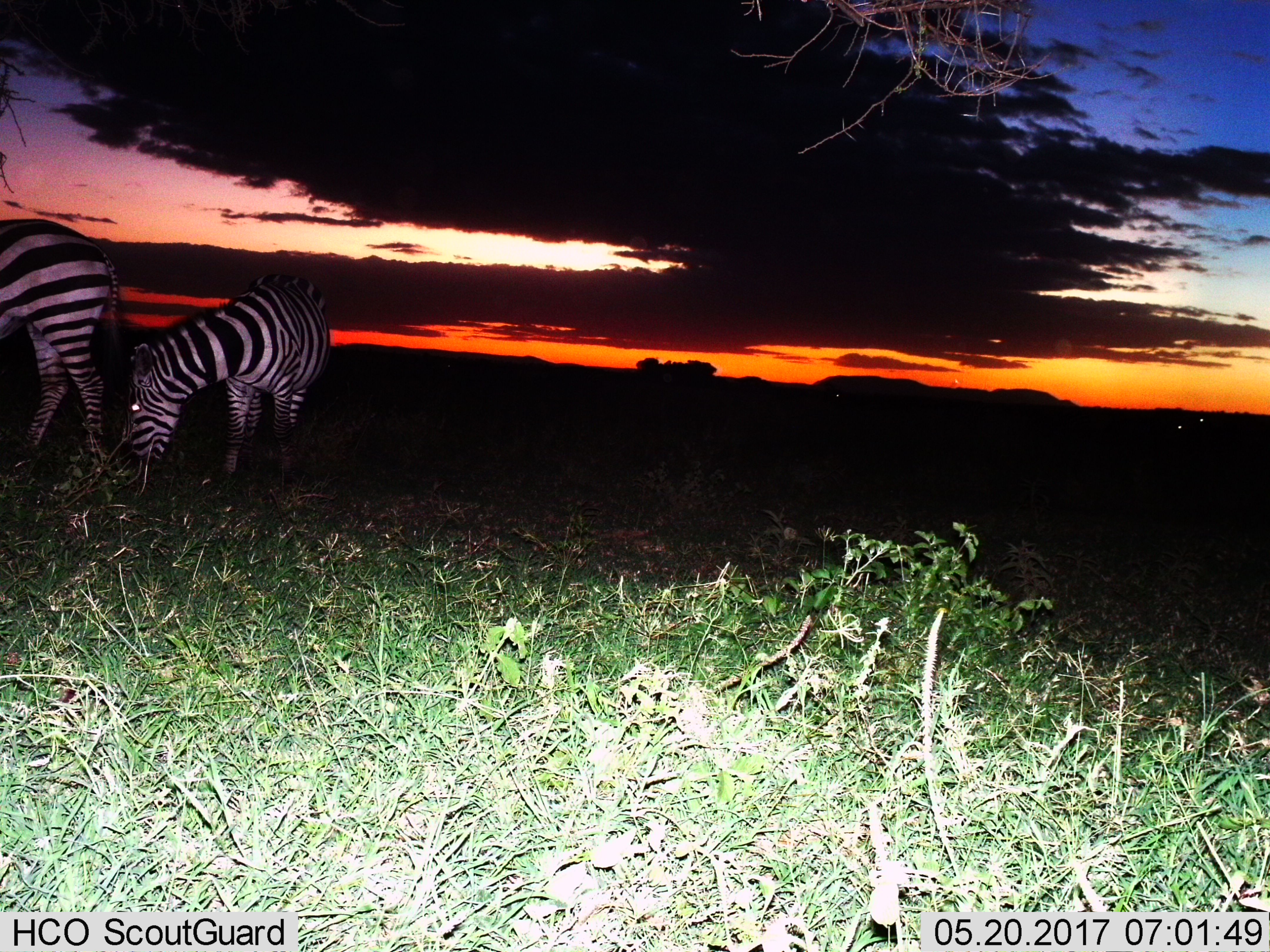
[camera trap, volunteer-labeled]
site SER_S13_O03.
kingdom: Animalia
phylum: Chordata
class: Mammalia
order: Perissodactyla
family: Equidae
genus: Equus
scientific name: Equus quagga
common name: plains zebra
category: zebraplains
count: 2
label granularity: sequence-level